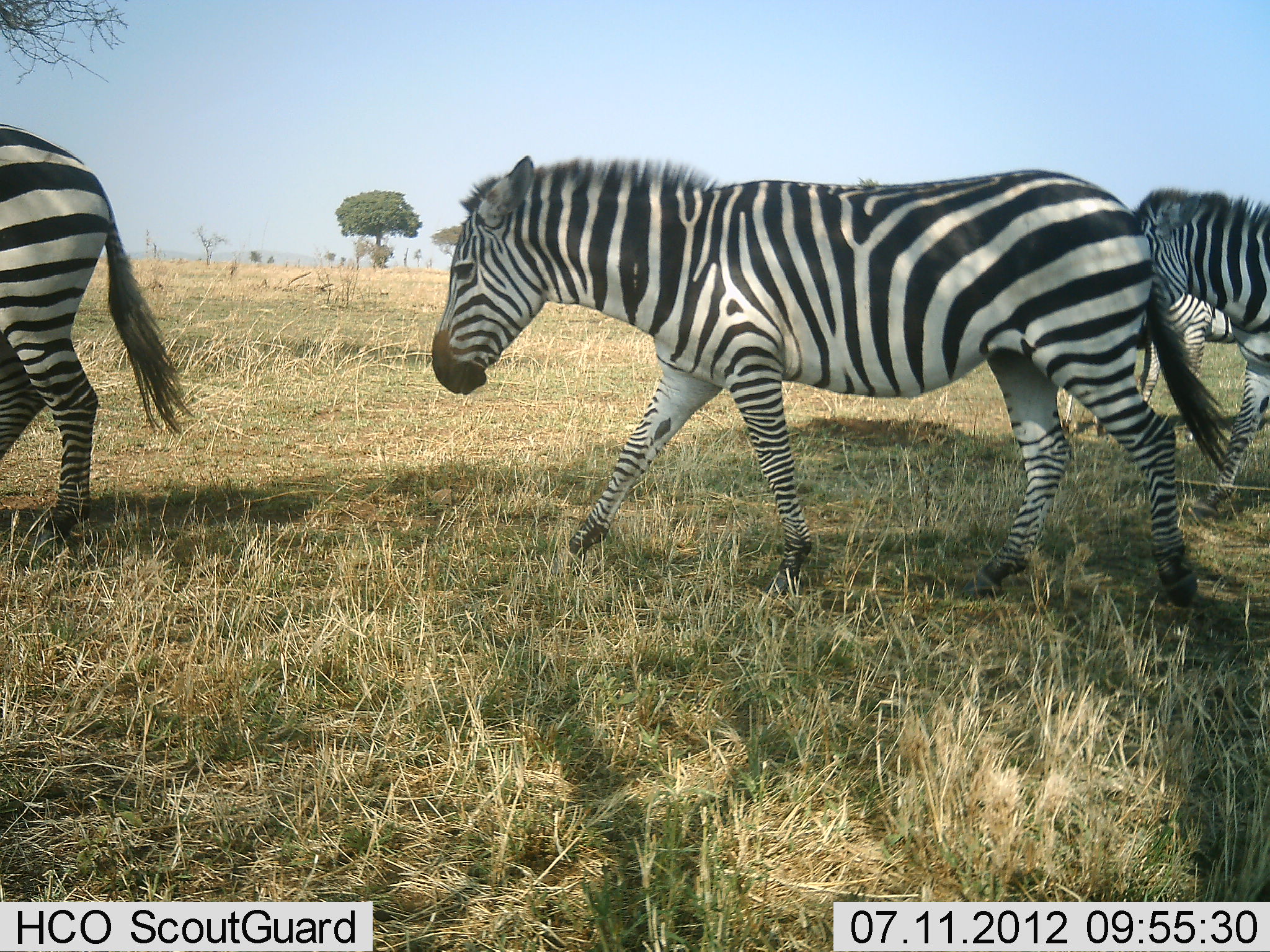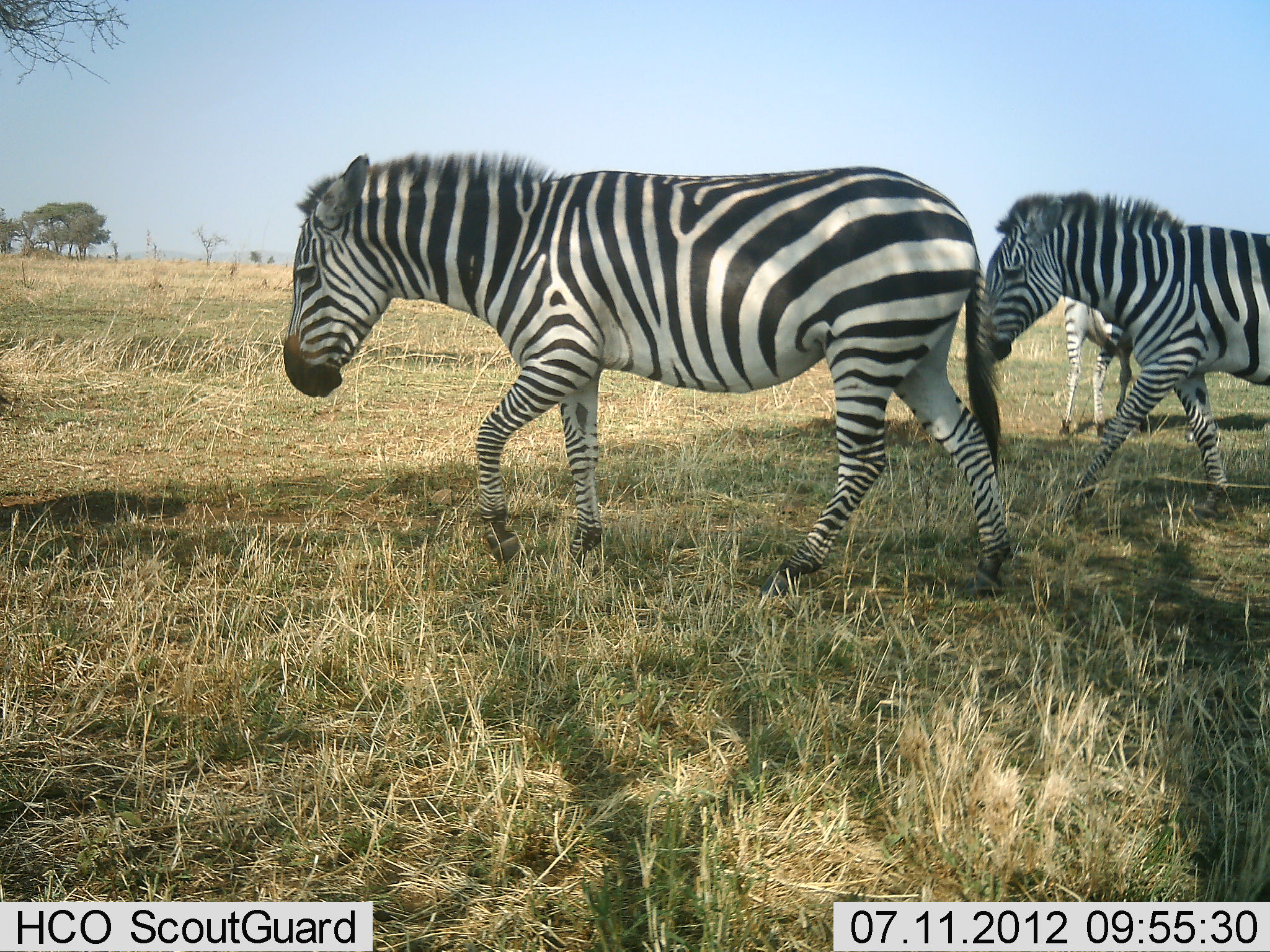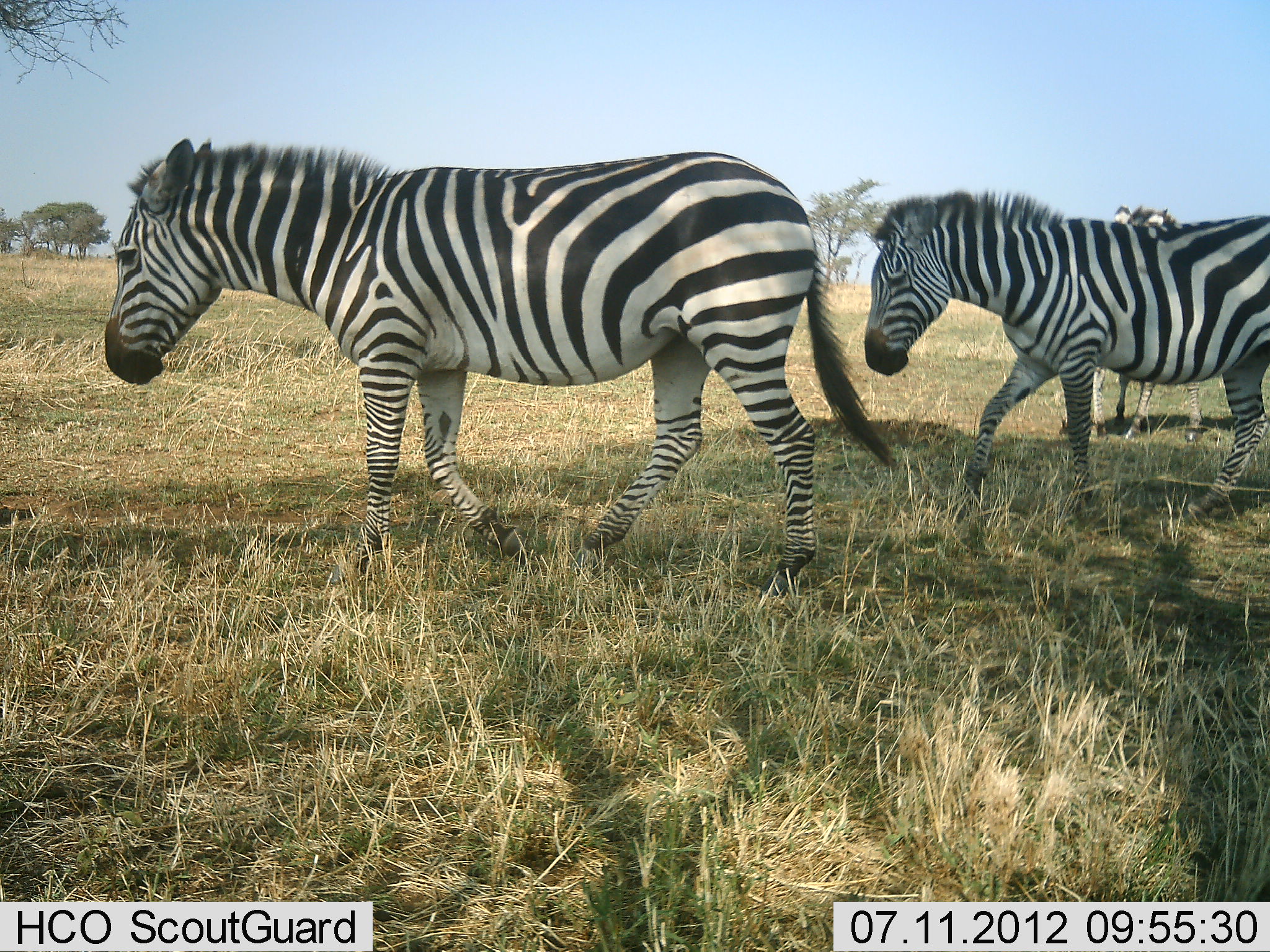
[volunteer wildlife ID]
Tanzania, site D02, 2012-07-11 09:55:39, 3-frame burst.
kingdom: Animalia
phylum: Chordata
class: Mammalia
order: Perissodactyla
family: Equidae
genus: Equus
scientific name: Equus quagga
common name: plains zebra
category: zebra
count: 4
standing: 60%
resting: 0%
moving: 100%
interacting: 0%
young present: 10%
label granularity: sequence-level